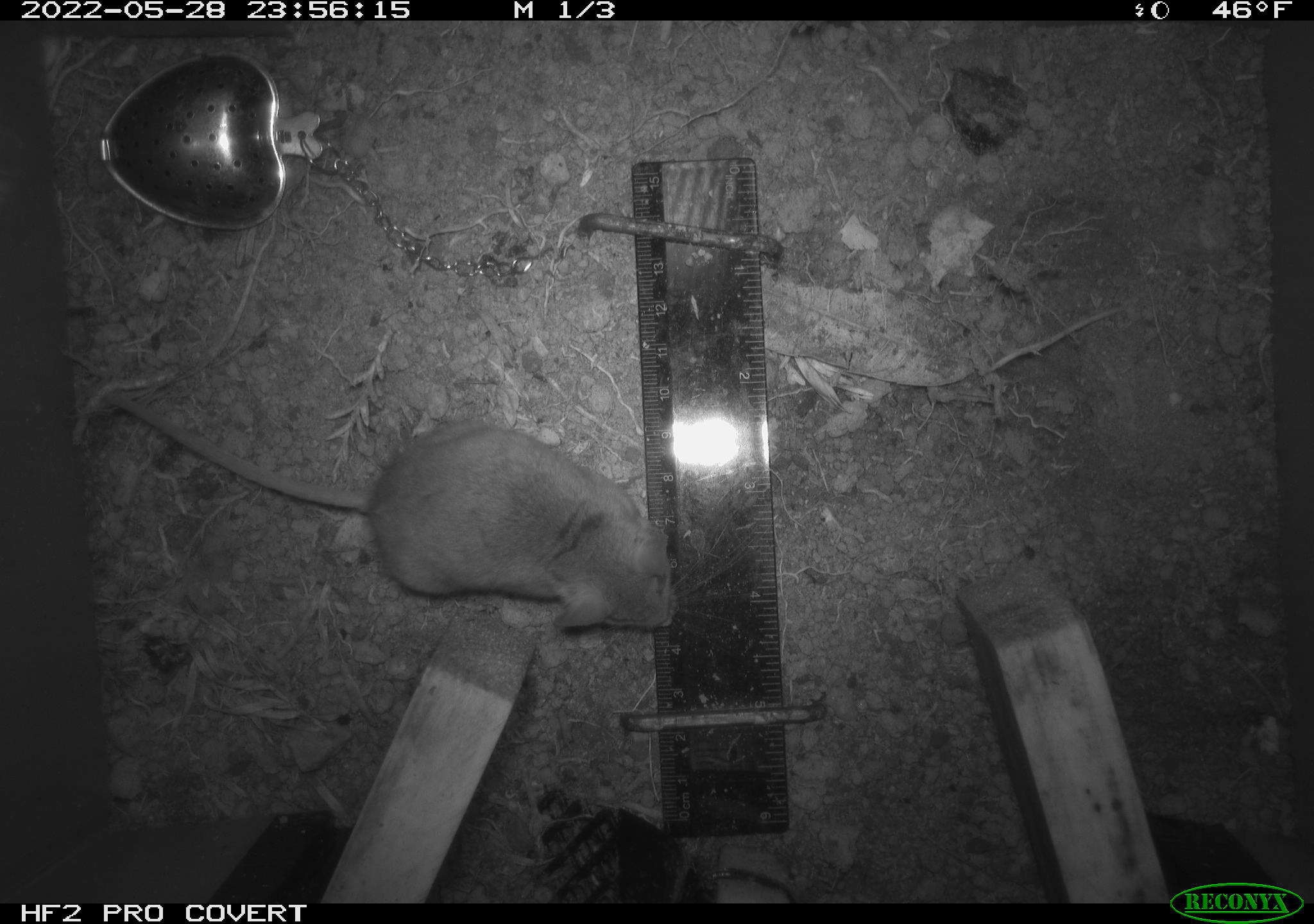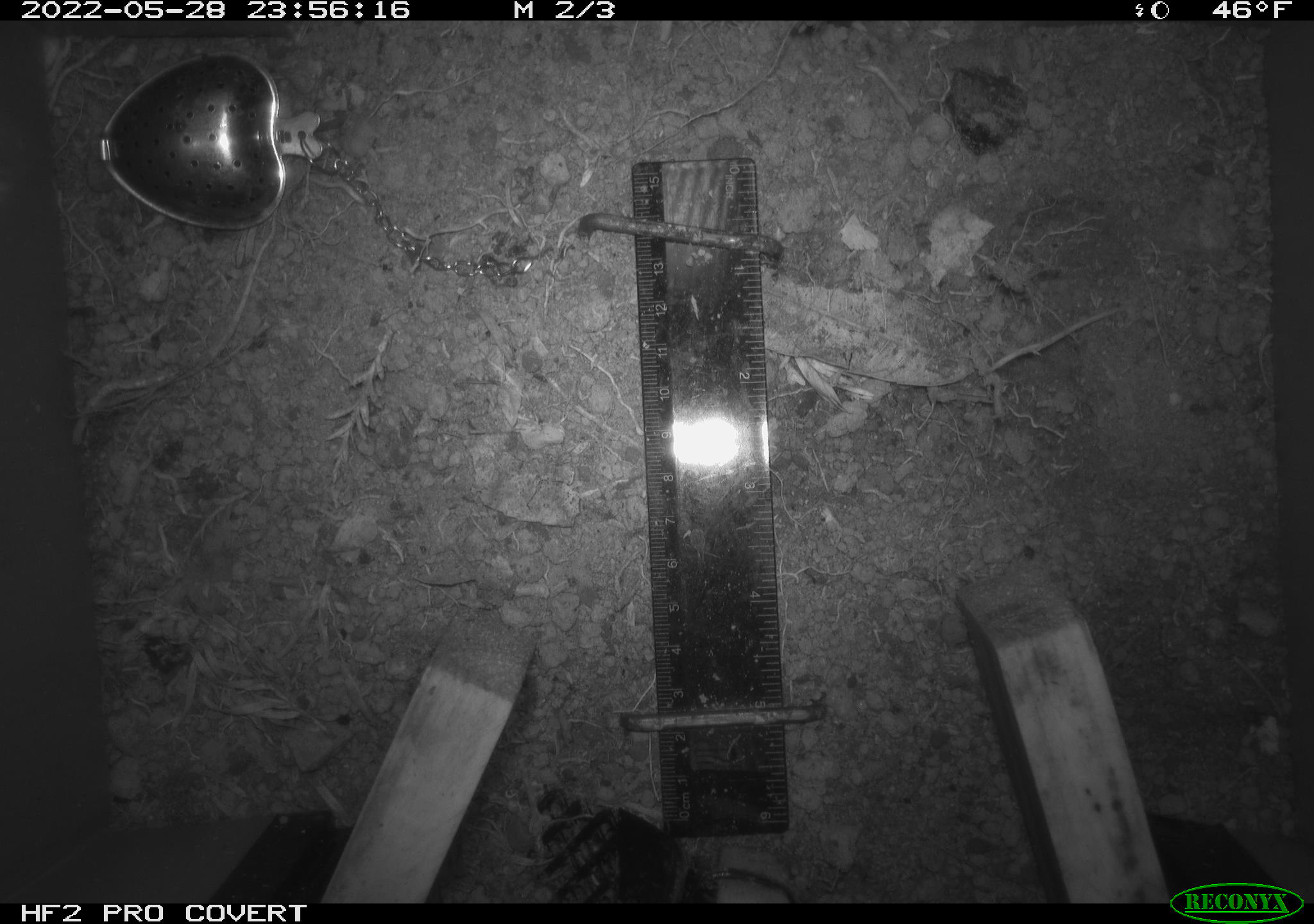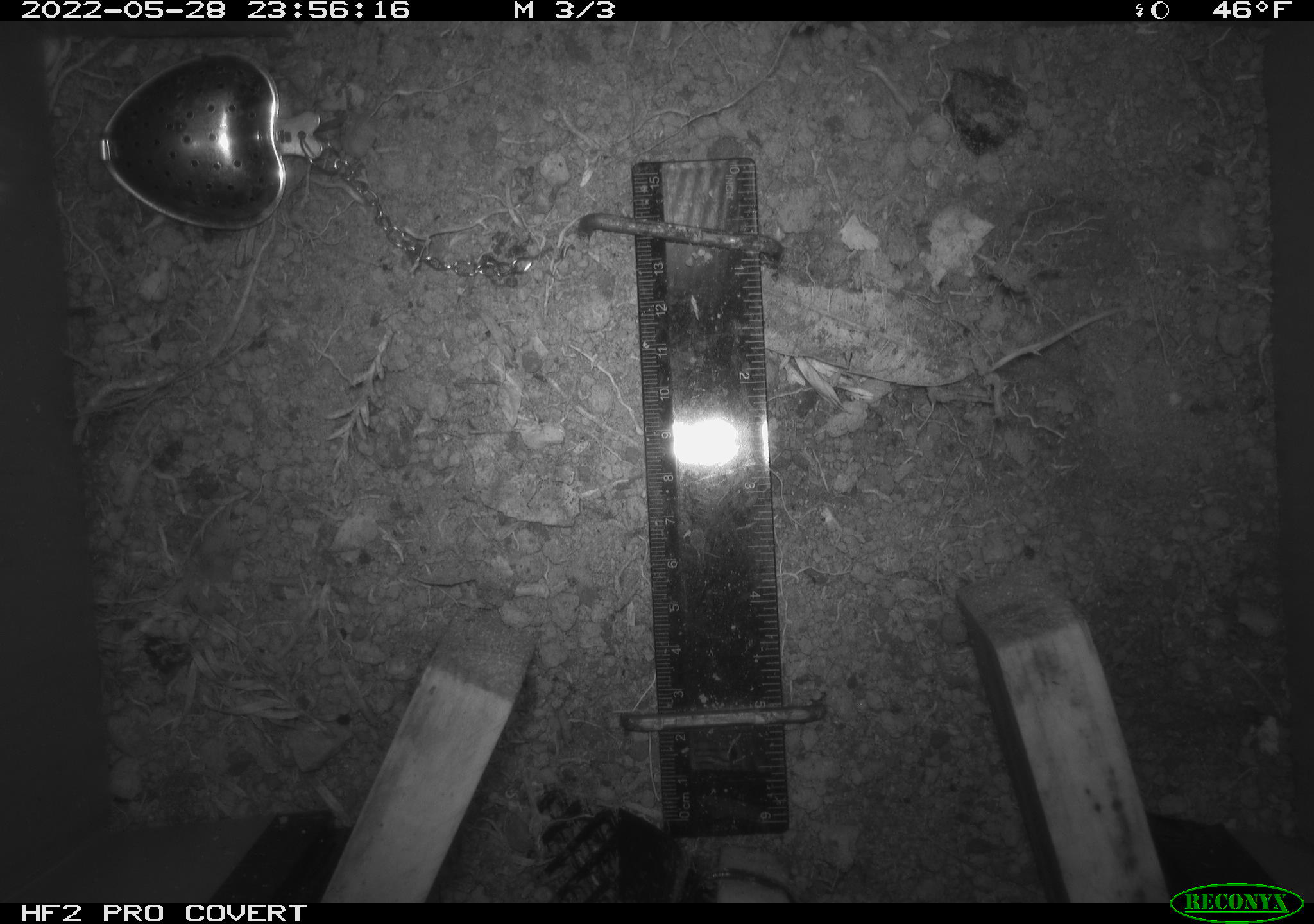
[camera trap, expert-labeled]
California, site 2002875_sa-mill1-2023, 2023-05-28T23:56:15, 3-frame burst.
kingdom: Animalia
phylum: Chordata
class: Mammalia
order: Rodentia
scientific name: Rodentia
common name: mouse species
Mouse species (Rodentia).